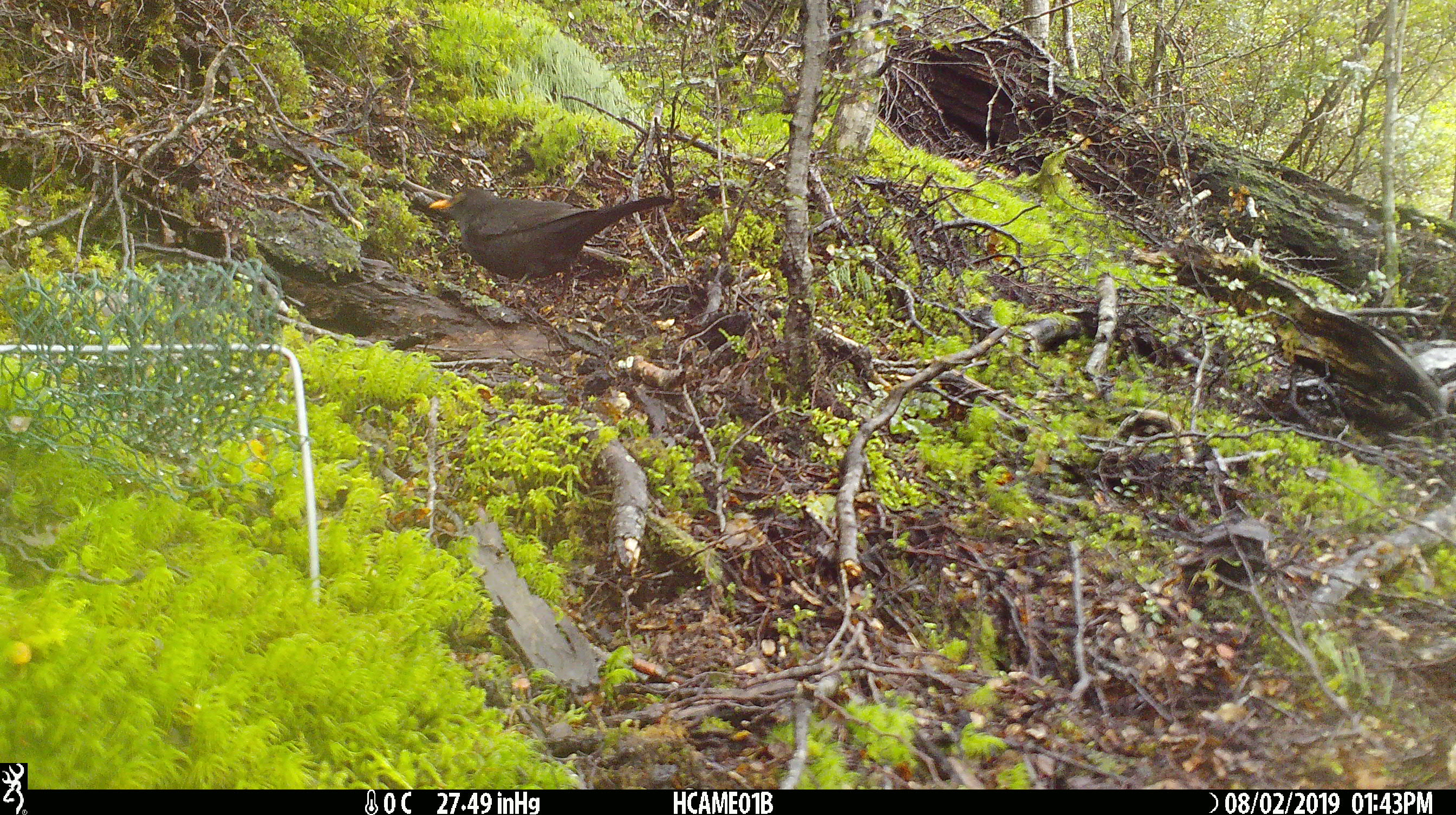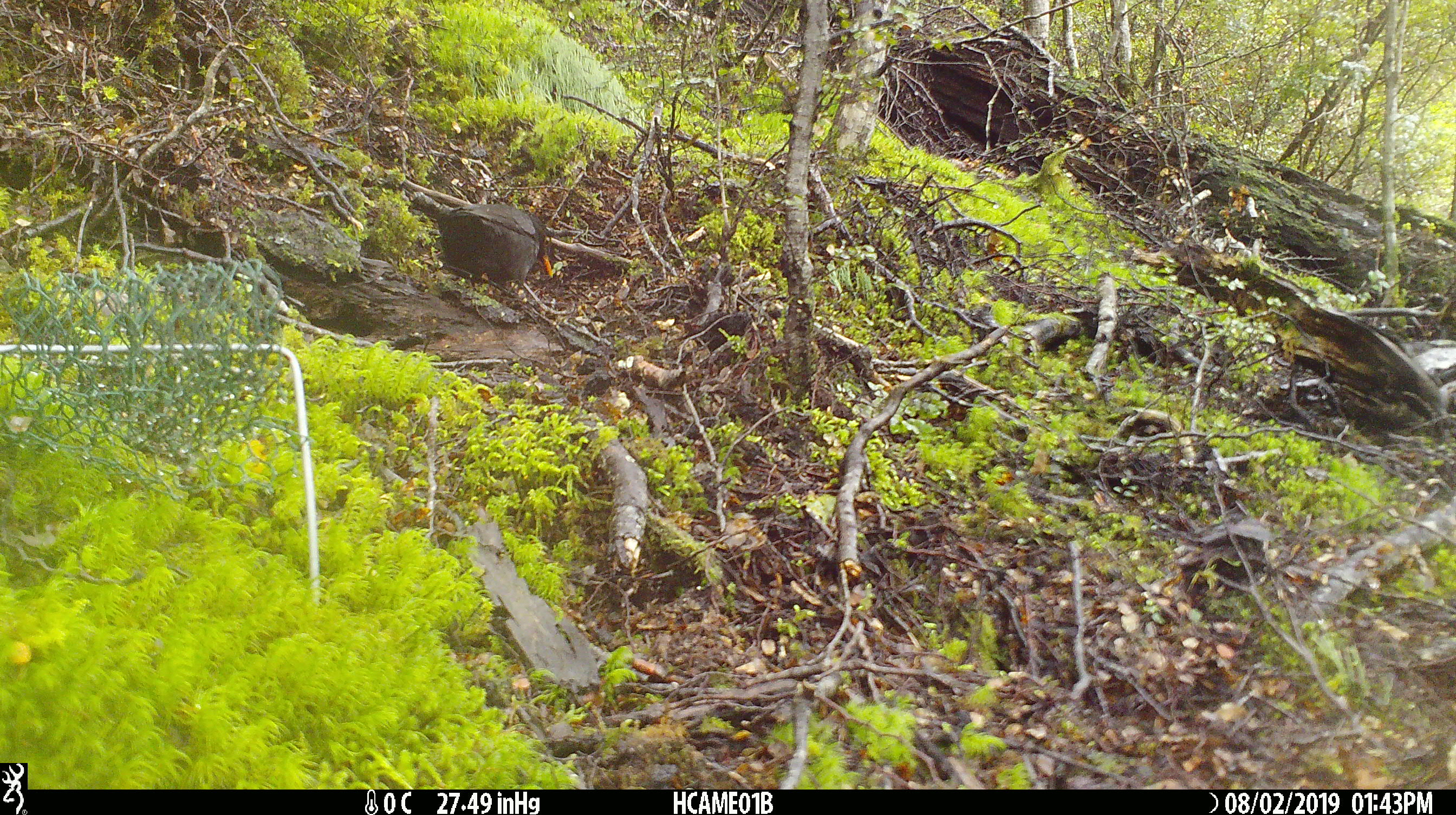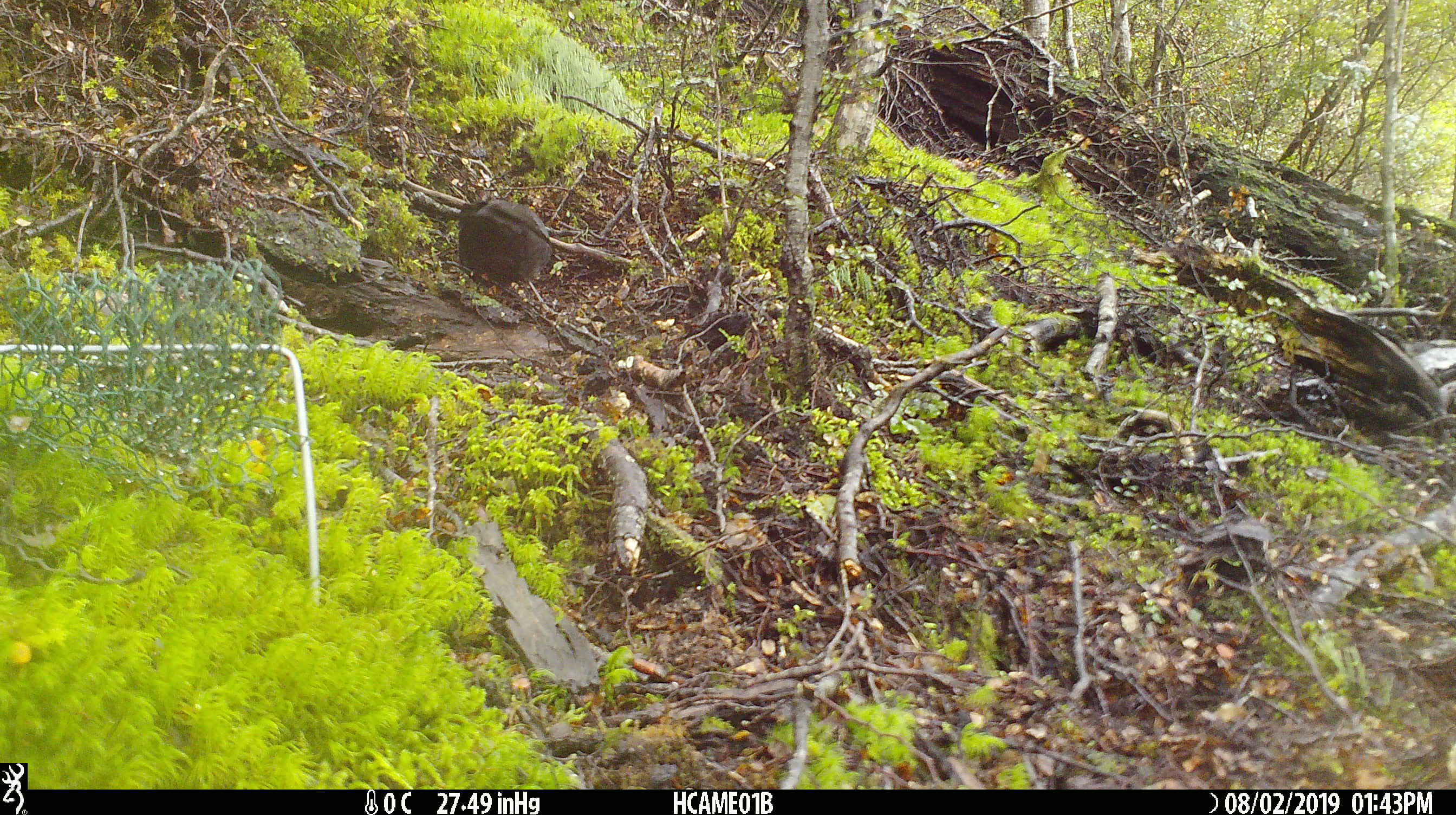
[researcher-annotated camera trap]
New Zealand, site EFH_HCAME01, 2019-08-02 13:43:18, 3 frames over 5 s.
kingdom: Animalia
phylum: Chordata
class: Aves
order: Passeriformes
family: Turdidae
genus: Turdus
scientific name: Turdus merula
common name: eurasian blackbird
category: blackbird